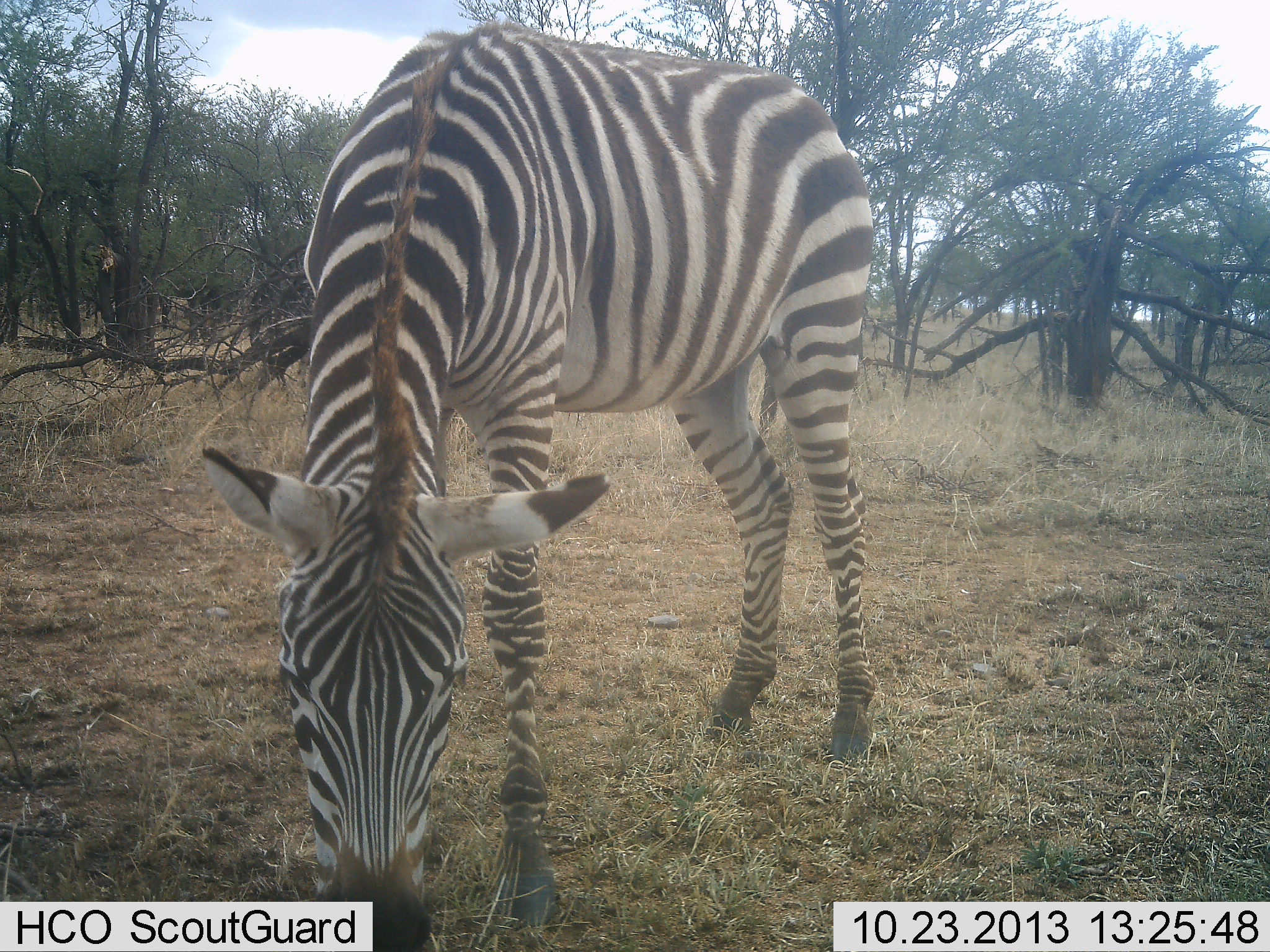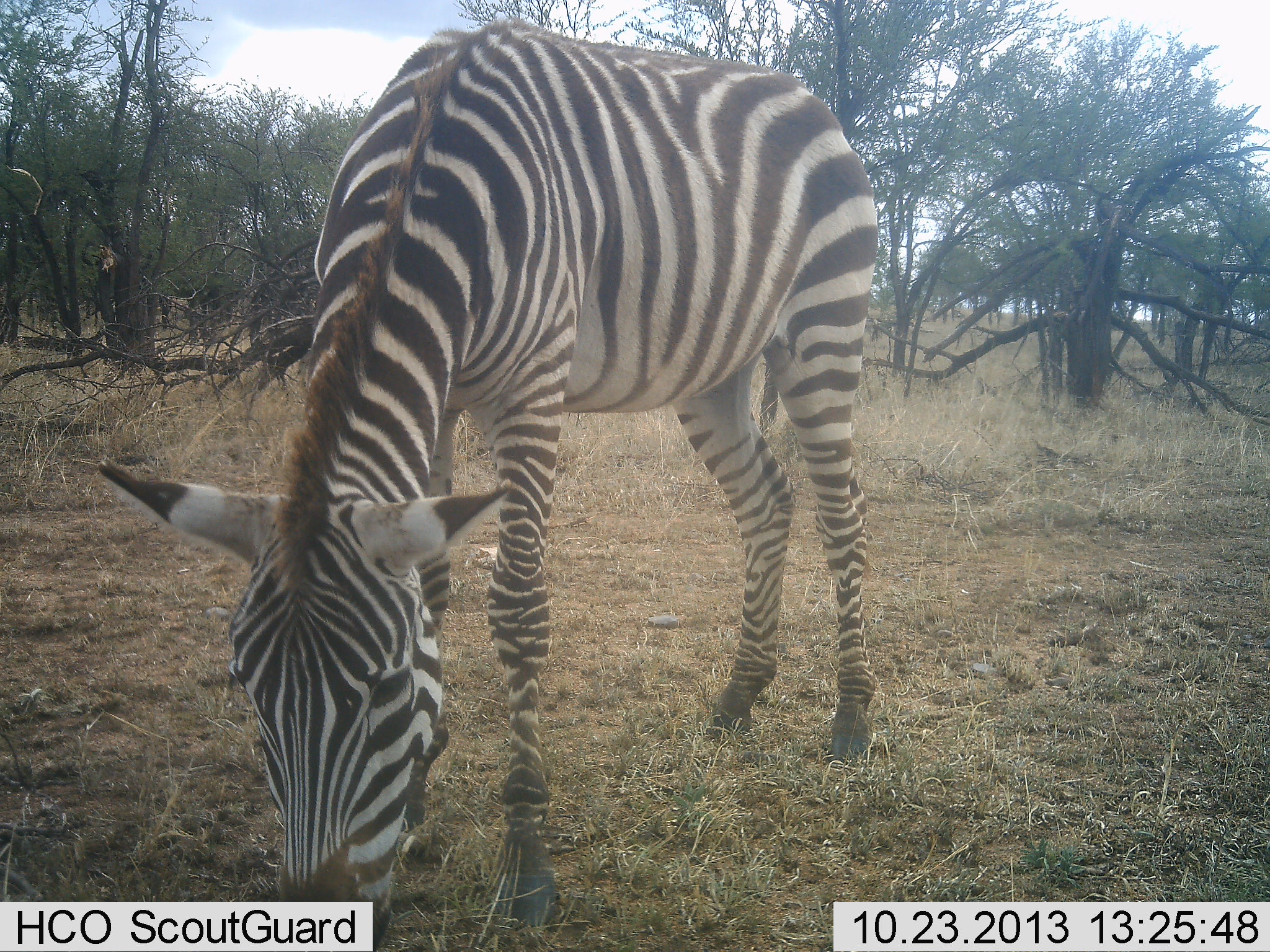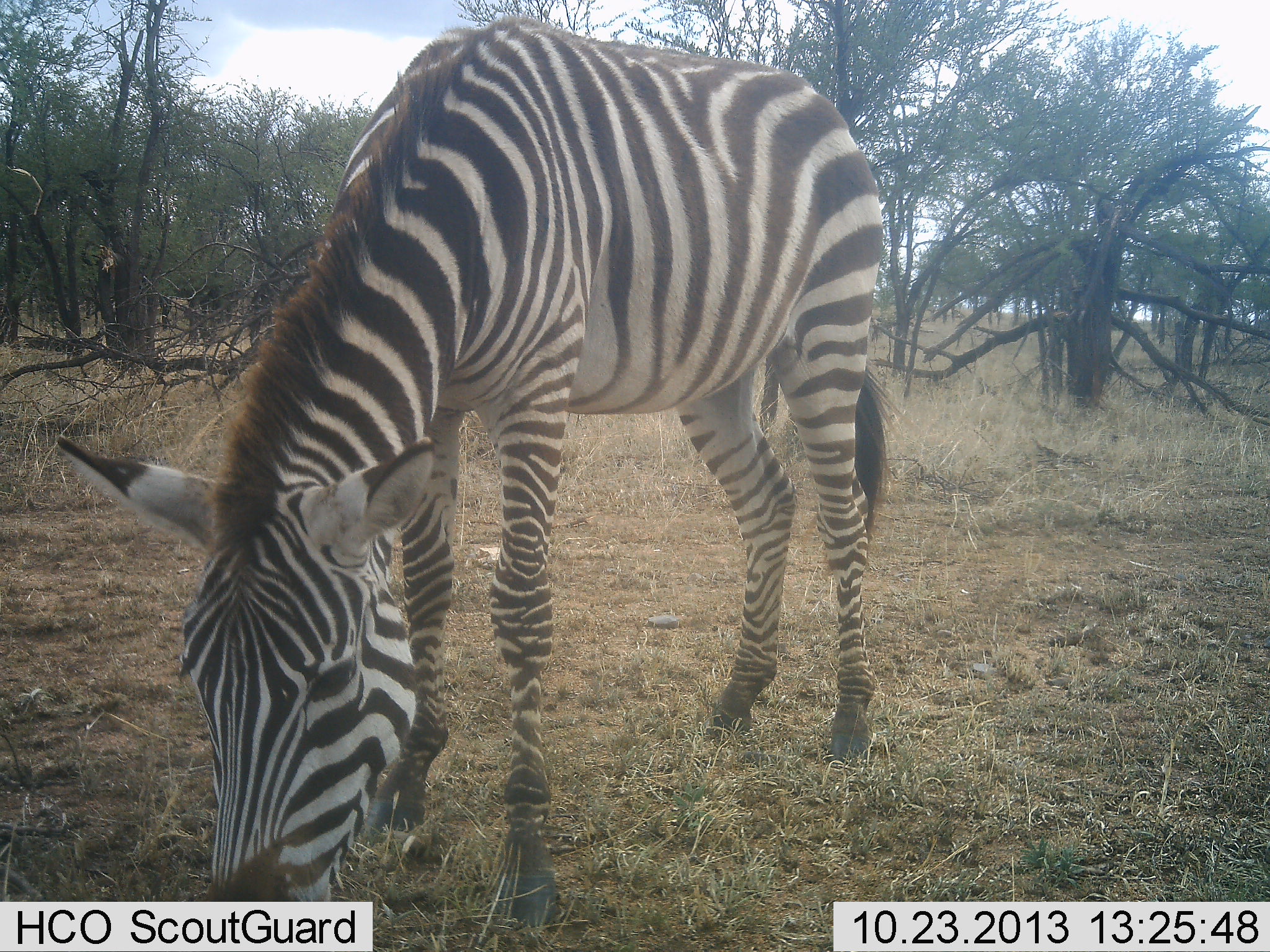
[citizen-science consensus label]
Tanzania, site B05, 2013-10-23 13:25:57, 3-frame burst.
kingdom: Animalia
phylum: Chordata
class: Mammalia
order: Perissodactyla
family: Equidae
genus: Equus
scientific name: Equus quagga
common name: plains zebra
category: zebra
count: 1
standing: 10%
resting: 0%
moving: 0%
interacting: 0%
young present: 0%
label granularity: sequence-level